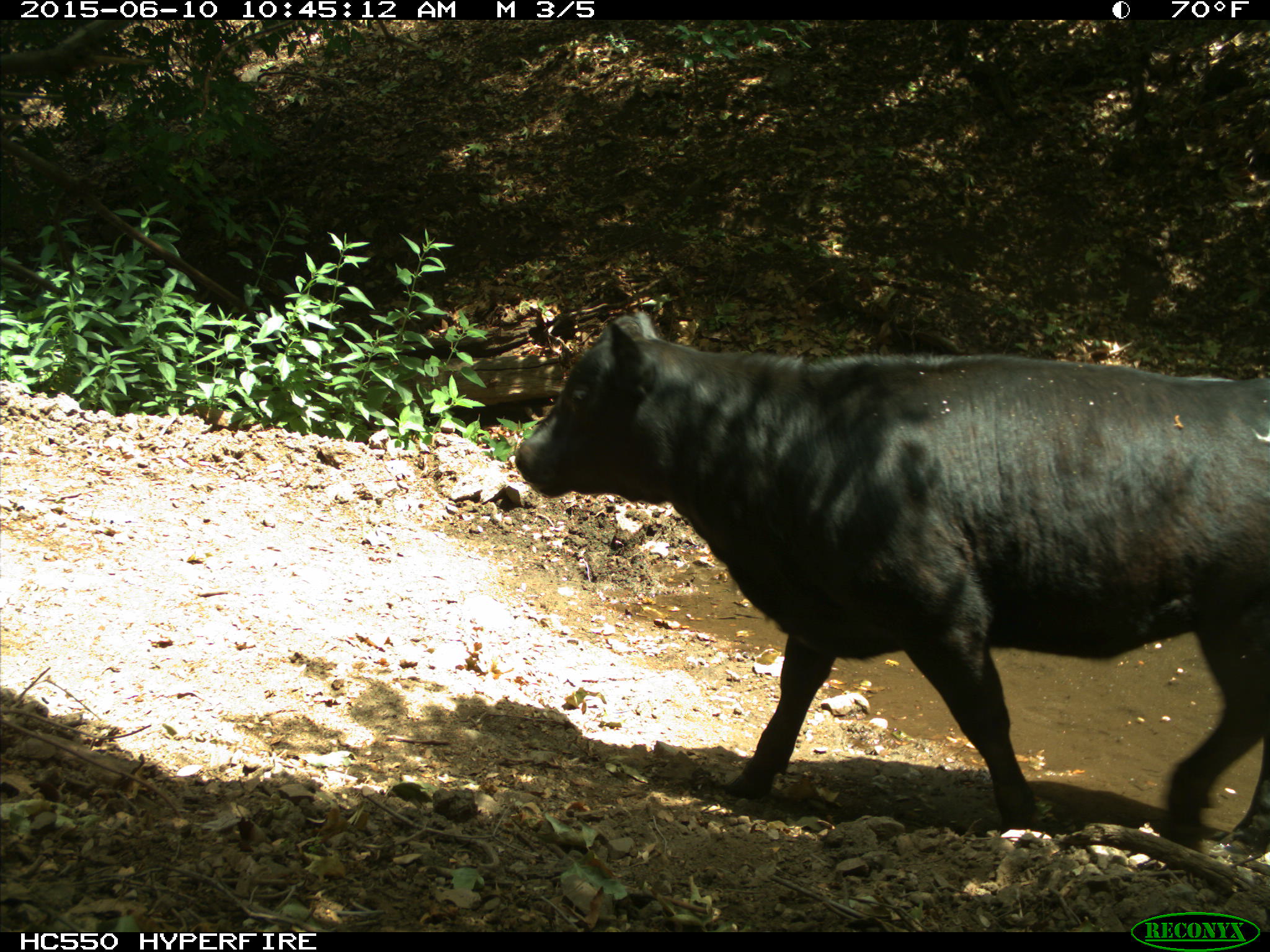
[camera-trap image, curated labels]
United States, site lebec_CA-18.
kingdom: Animalia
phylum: Chordata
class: Mammalia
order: Artiodactyla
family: Bovidae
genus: Bos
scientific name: Bos taurus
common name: domestic cow